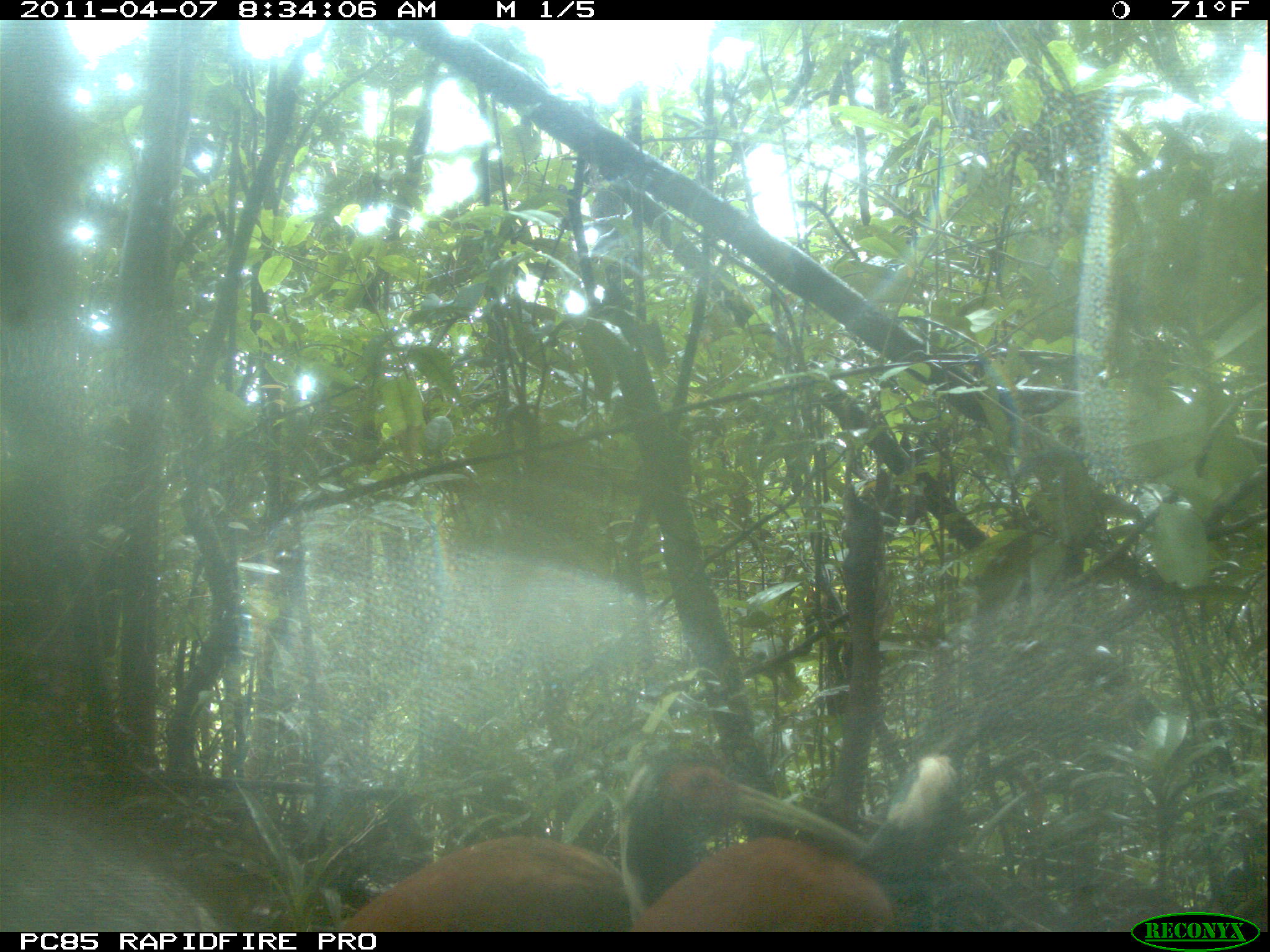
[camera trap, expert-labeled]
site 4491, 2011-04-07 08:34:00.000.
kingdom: Animalia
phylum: Chordata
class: Aves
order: Pelecaniformes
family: Threskiornithidae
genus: Lophotibis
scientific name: Lophotibis cristata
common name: madagascan ibis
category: lophotibis cristataa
Lophotibis cristataa (madagascan ibis) (Lophotibis cristata), count 2.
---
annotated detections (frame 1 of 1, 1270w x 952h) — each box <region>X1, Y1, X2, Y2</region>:
lophotibis cristataa: <region>338, 748, 871, 931</region>; <region>631, 750, 960, 930</region>